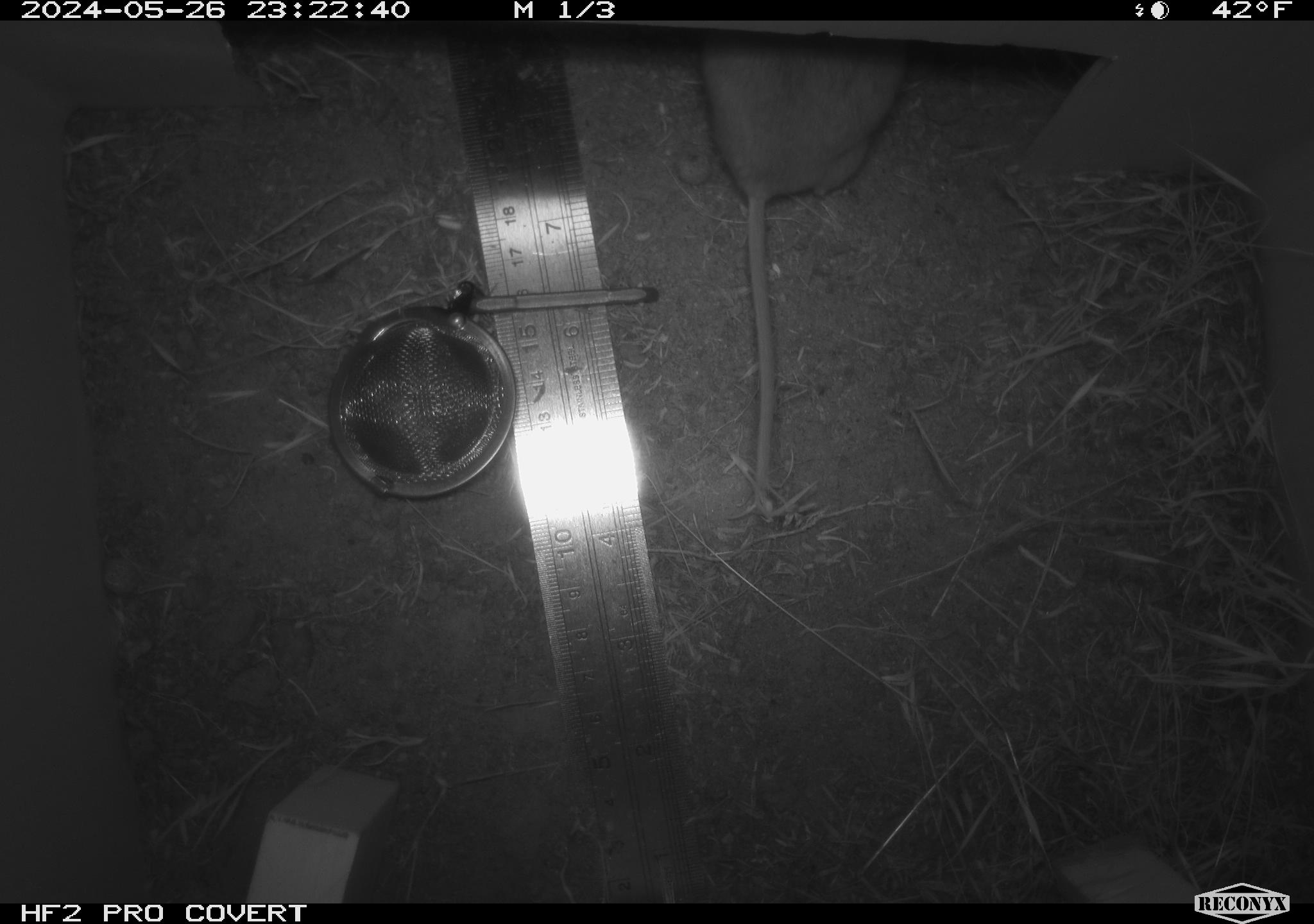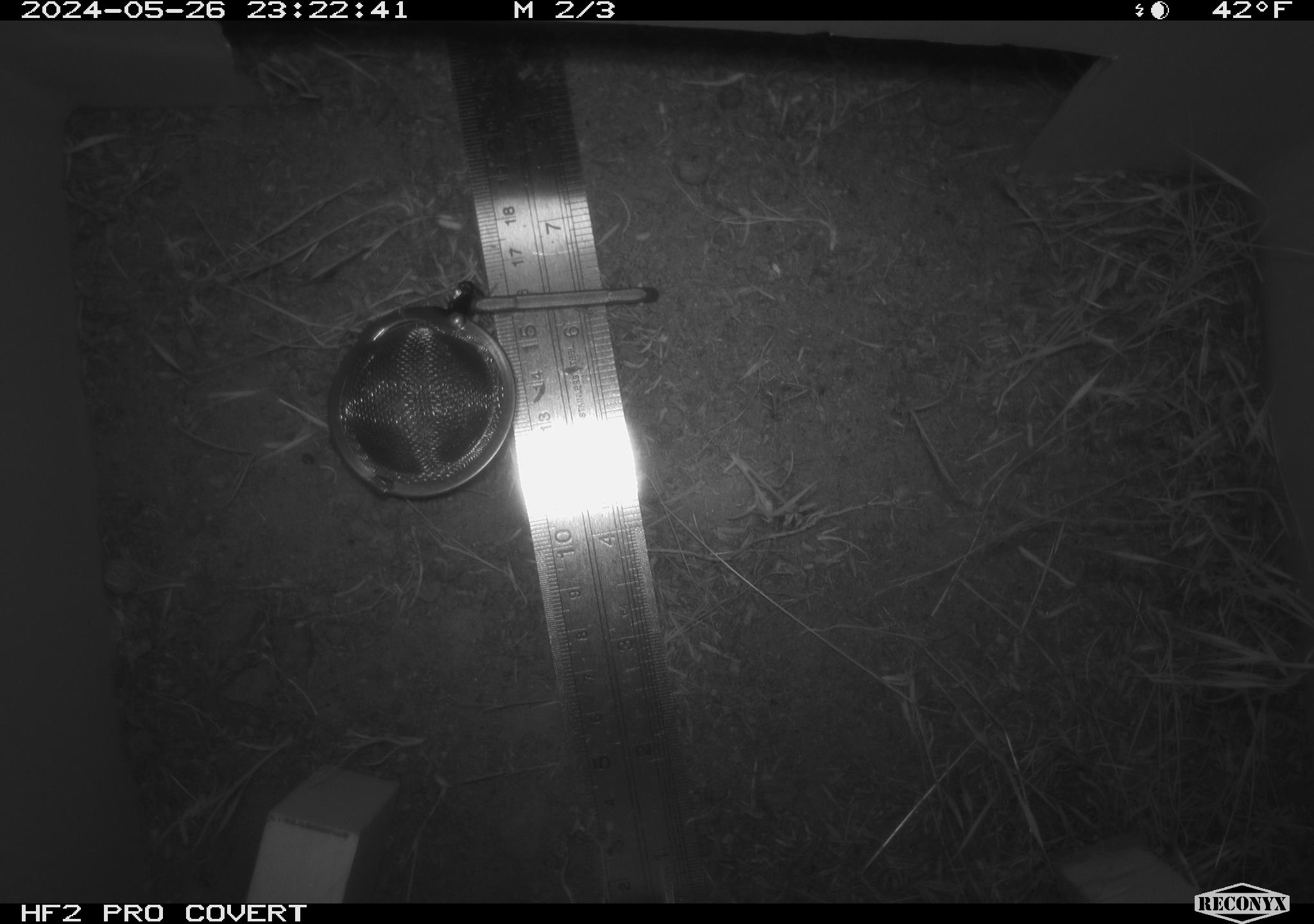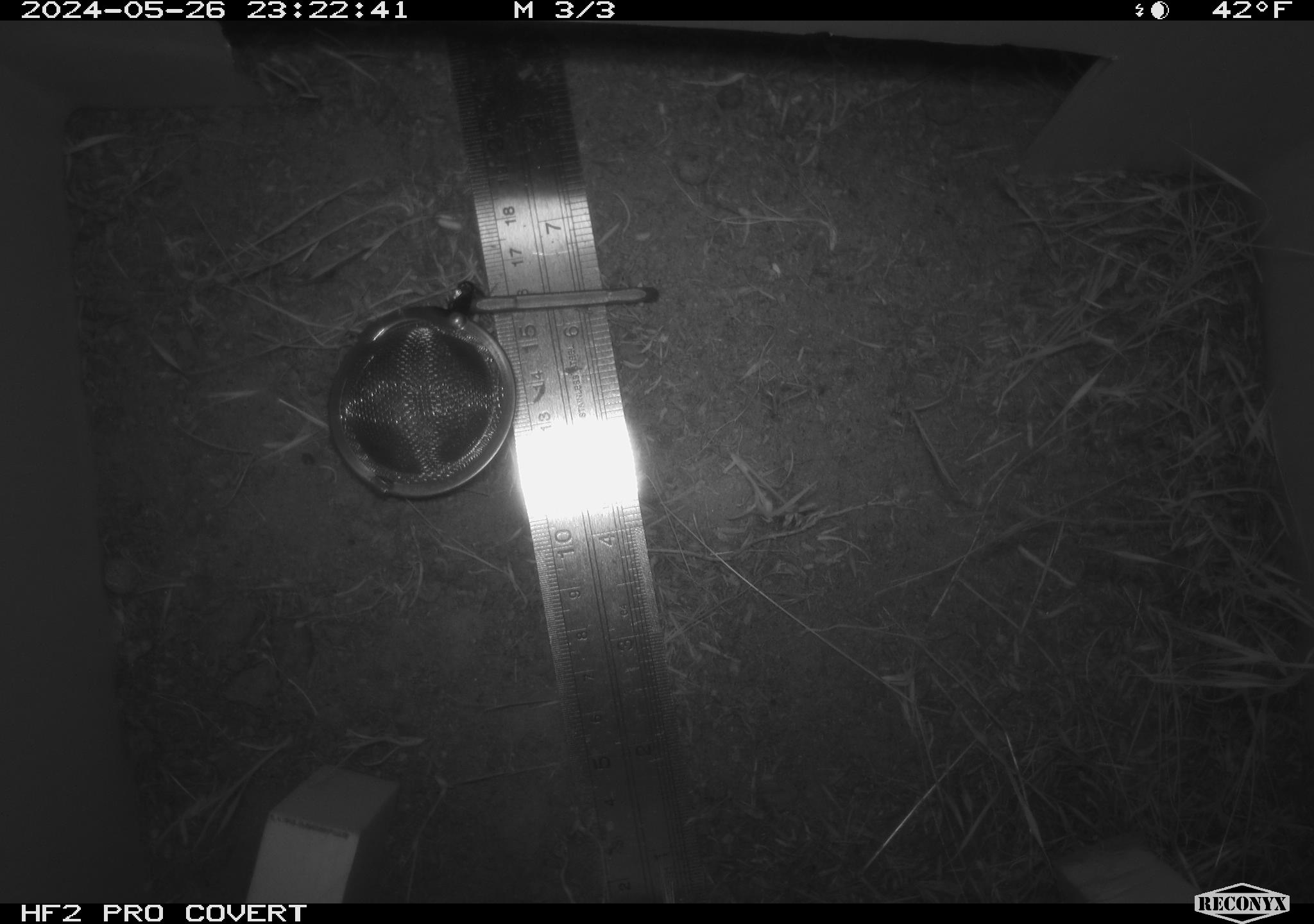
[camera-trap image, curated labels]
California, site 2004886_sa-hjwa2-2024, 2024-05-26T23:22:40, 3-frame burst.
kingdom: Animalia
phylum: Chordata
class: Mammalia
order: Rodentia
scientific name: Rodentia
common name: rodent